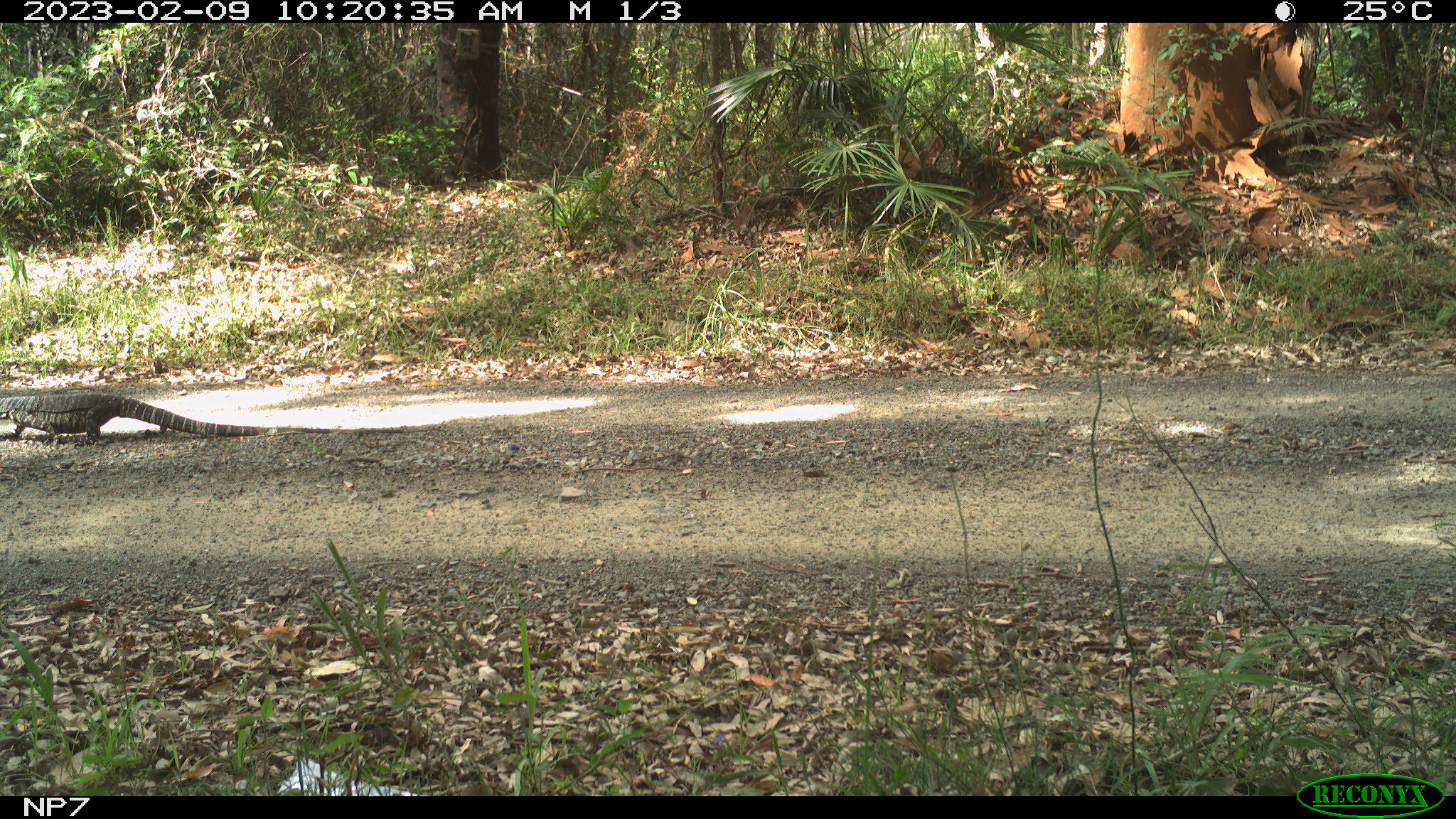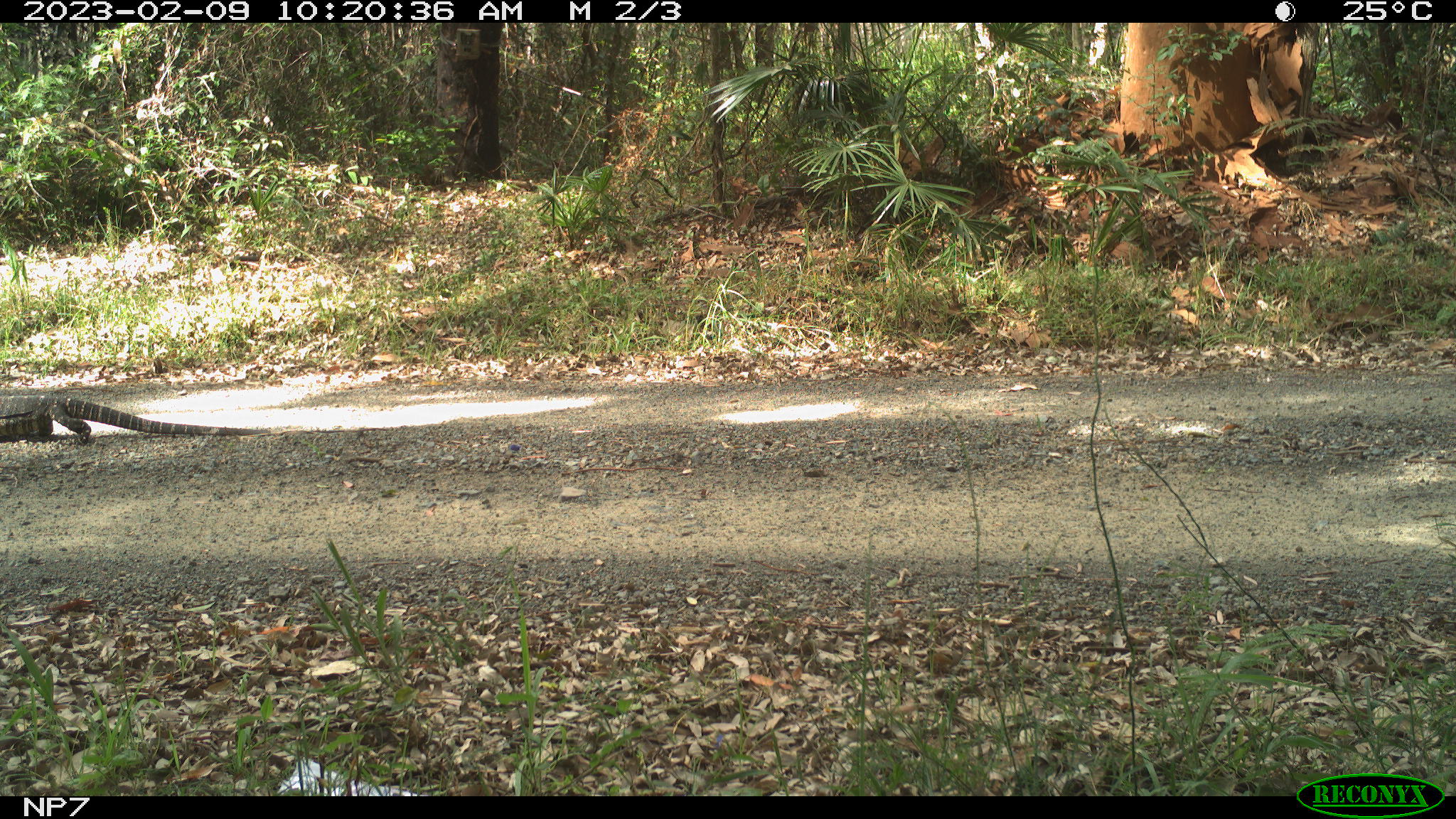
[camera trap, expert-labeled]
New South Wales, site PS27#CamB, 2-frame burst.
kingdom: Animalia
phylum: Chordata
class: Reptilia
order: Squamata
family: Varanidae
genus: Varanus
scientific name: Varanus varius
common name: lace monitor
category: goanna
Goanna (lace monitor) (Varanus varius).